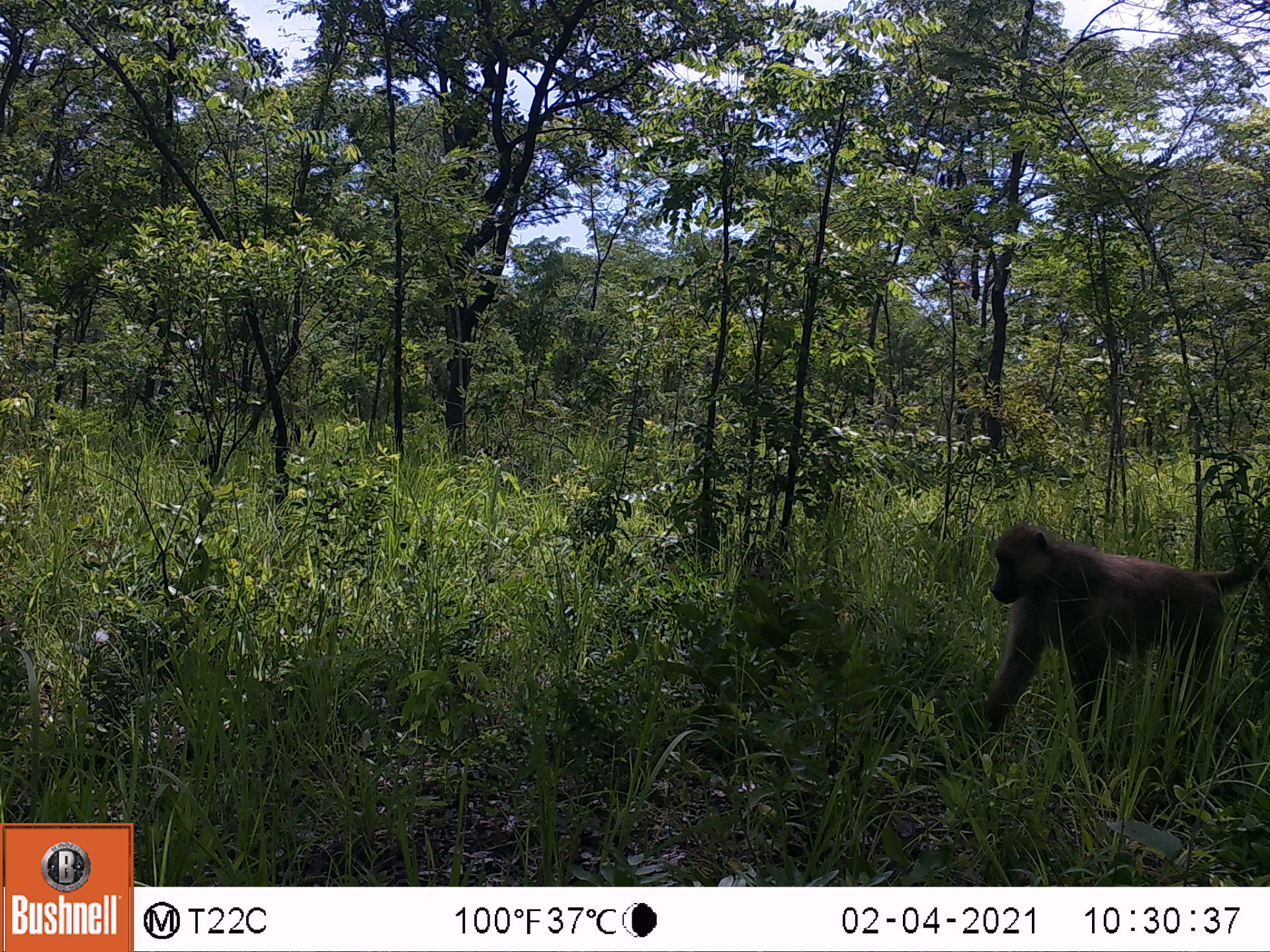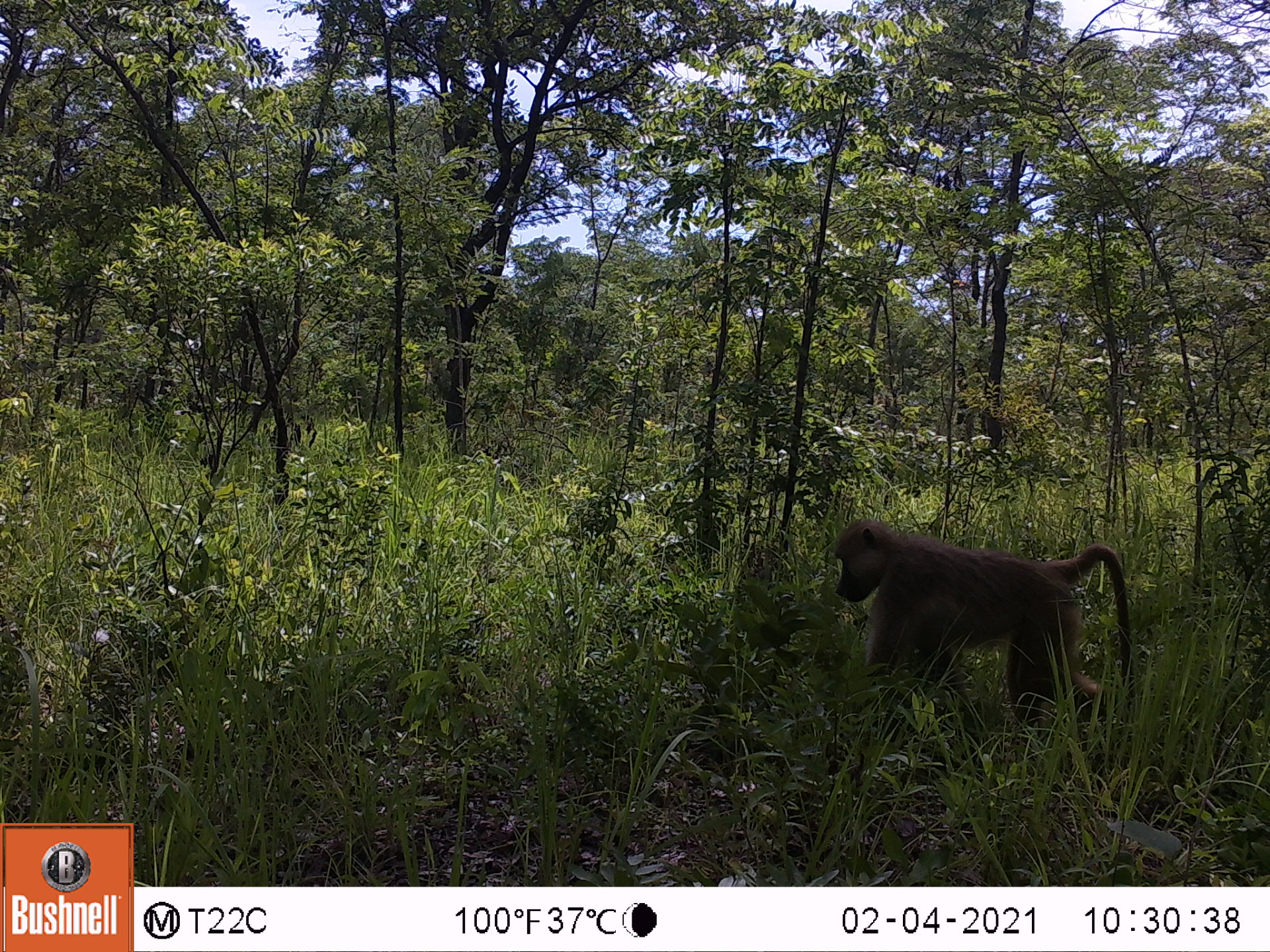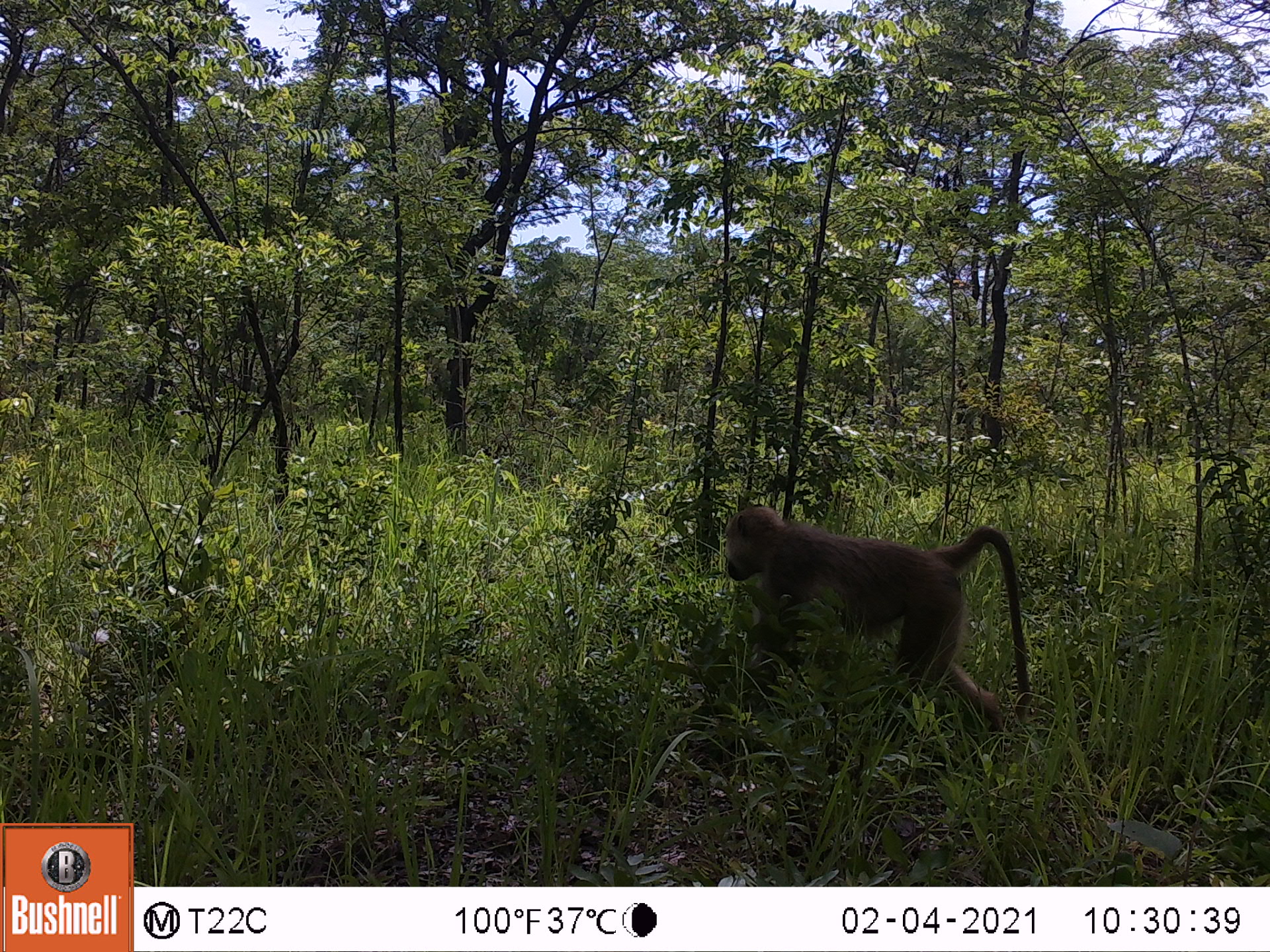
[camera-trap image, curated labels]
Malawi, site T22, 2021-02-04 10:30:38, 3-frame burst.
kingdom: Animalia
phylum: Chordata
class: Mammalia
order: Primates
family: Cercopithecidae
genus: Papio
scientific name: Papio cynocephalus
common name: yellow baboon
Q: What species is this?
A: Yellow baboon (Papio cynocephalus).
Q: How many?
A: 1.